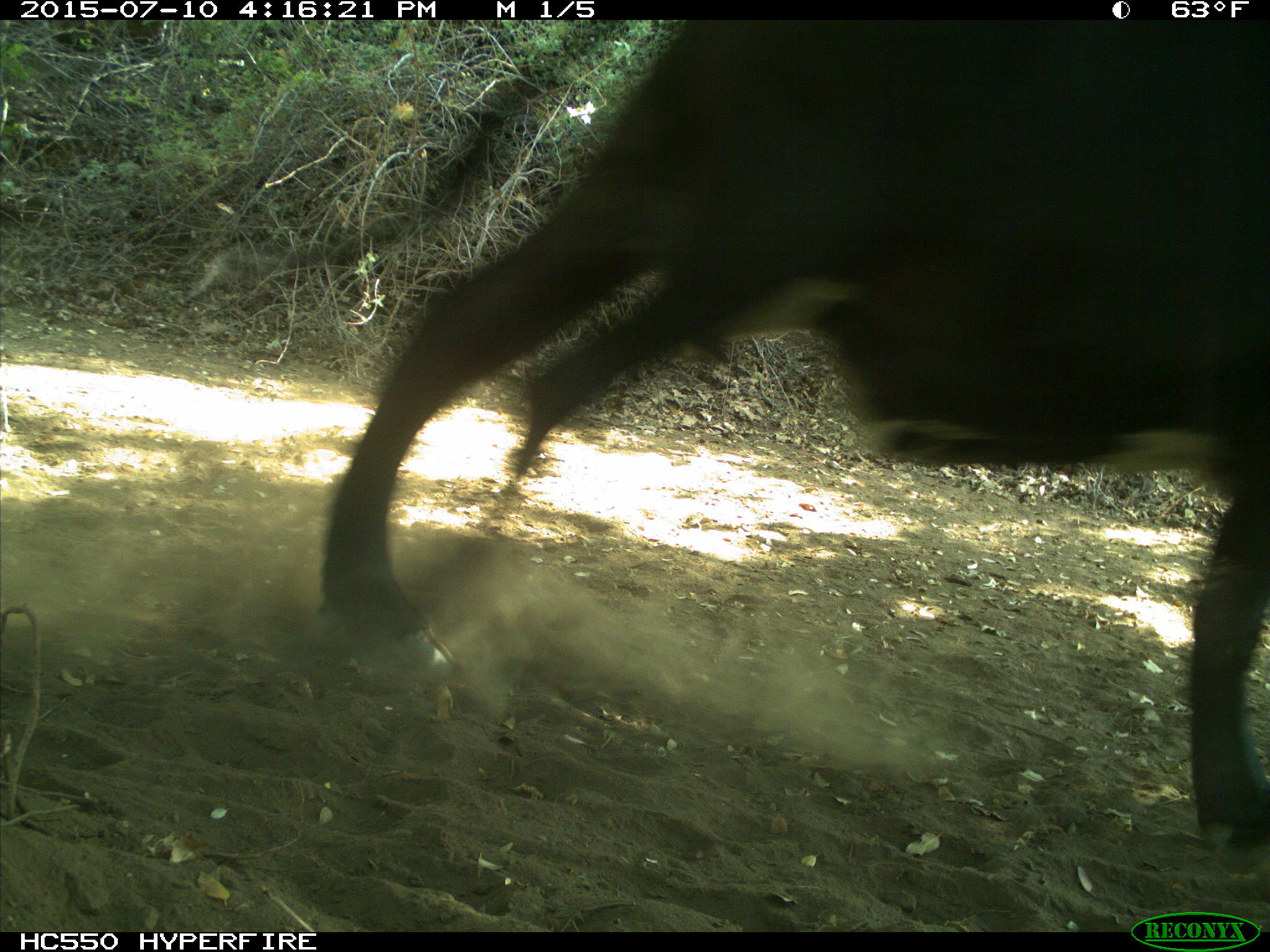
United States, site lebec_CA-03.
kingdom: Animalia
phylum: Chordata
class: Mammalia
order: Artiodactyla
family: Bovidae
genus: Bos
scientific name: Bos taurus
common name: domestic cow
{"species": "Bos taurus (domestic cow)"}